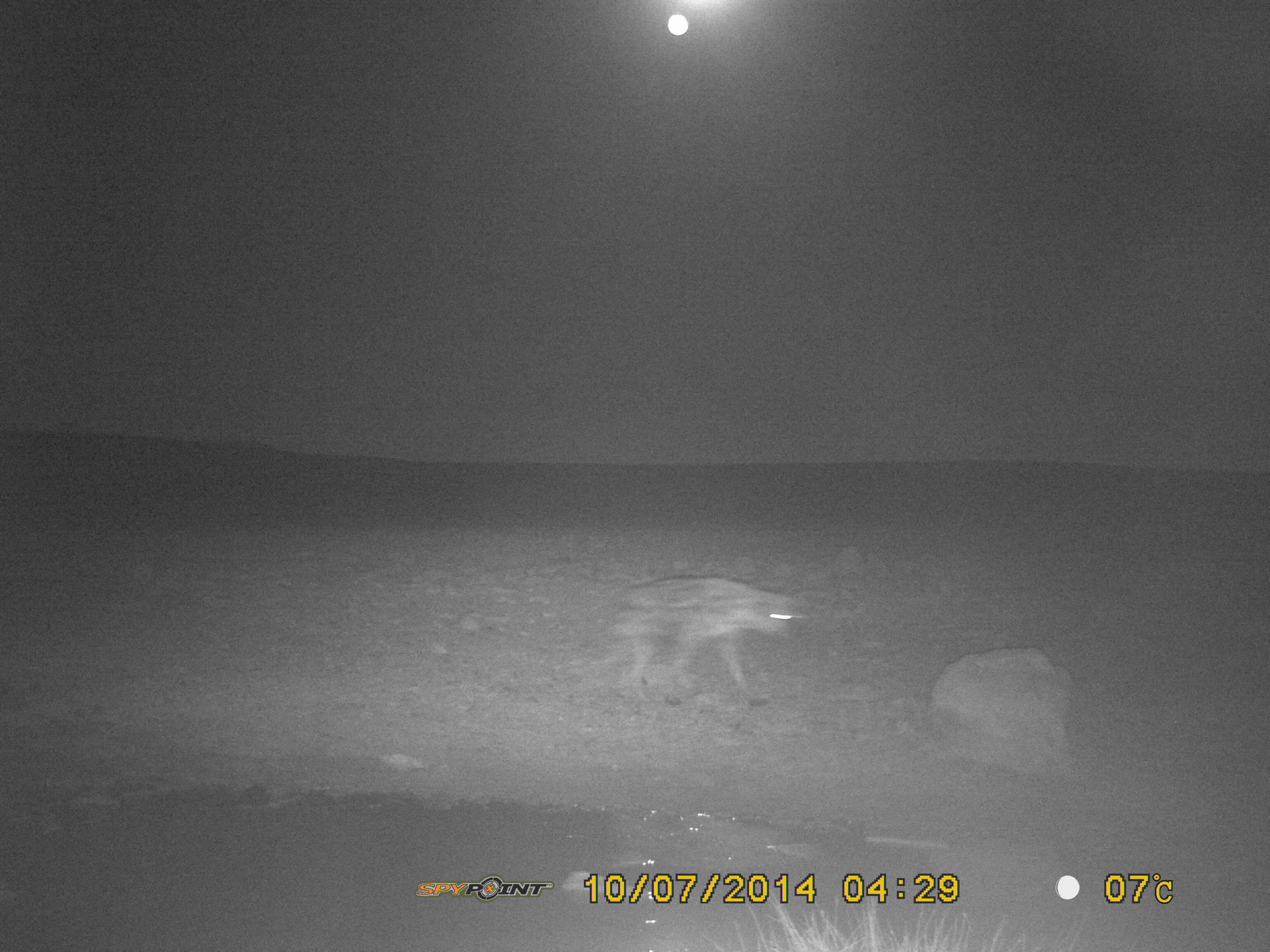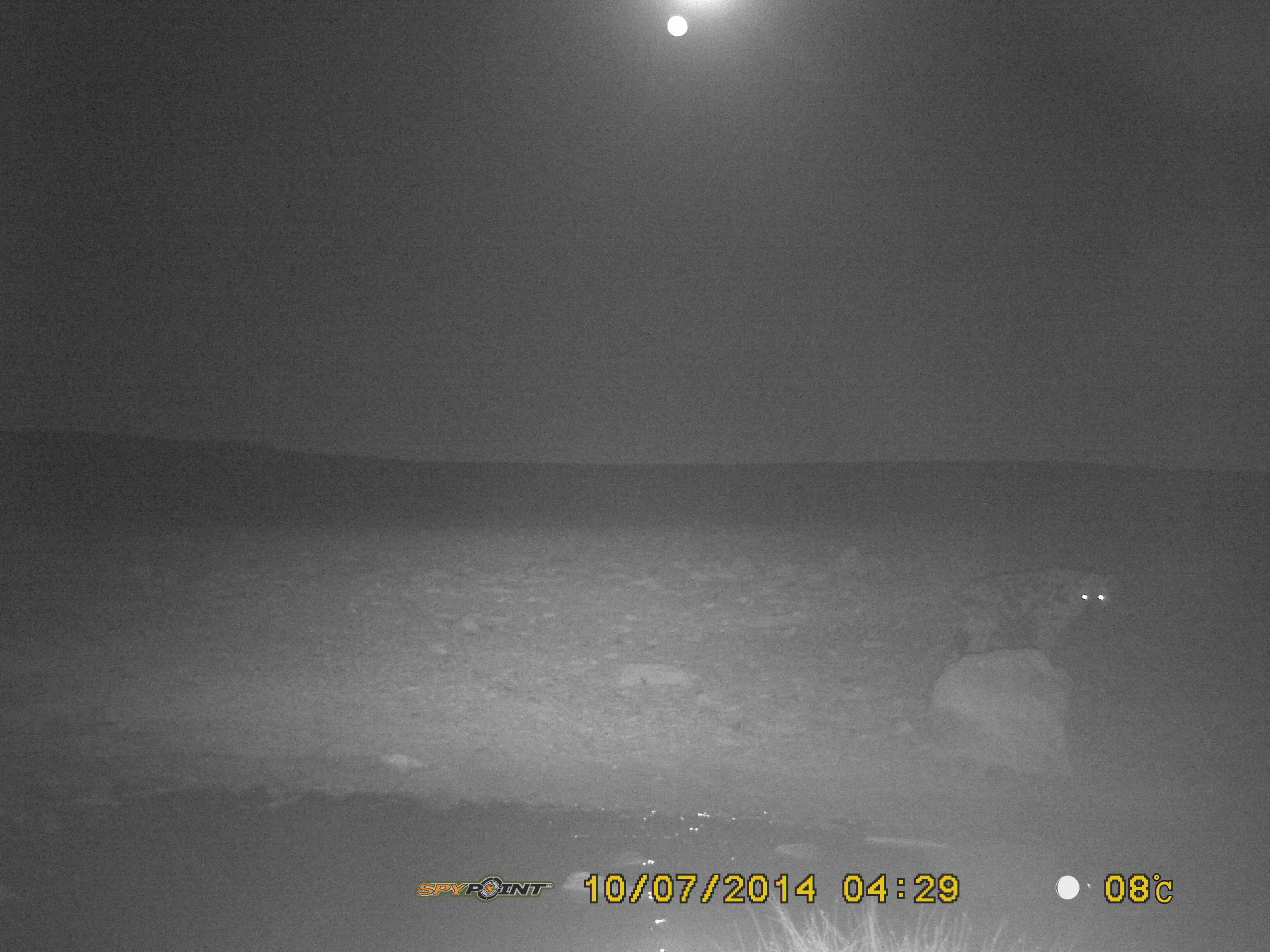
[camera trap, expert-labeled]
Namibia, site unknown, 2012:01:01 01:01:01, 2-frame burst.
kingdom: Animalia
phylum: Chordata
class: Mammalia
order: Carnivora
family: Hyaenidae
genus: Crocuta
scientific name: Crocuta crocuta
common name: spotted hyena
Crocuta crocuta (spotted hyena).